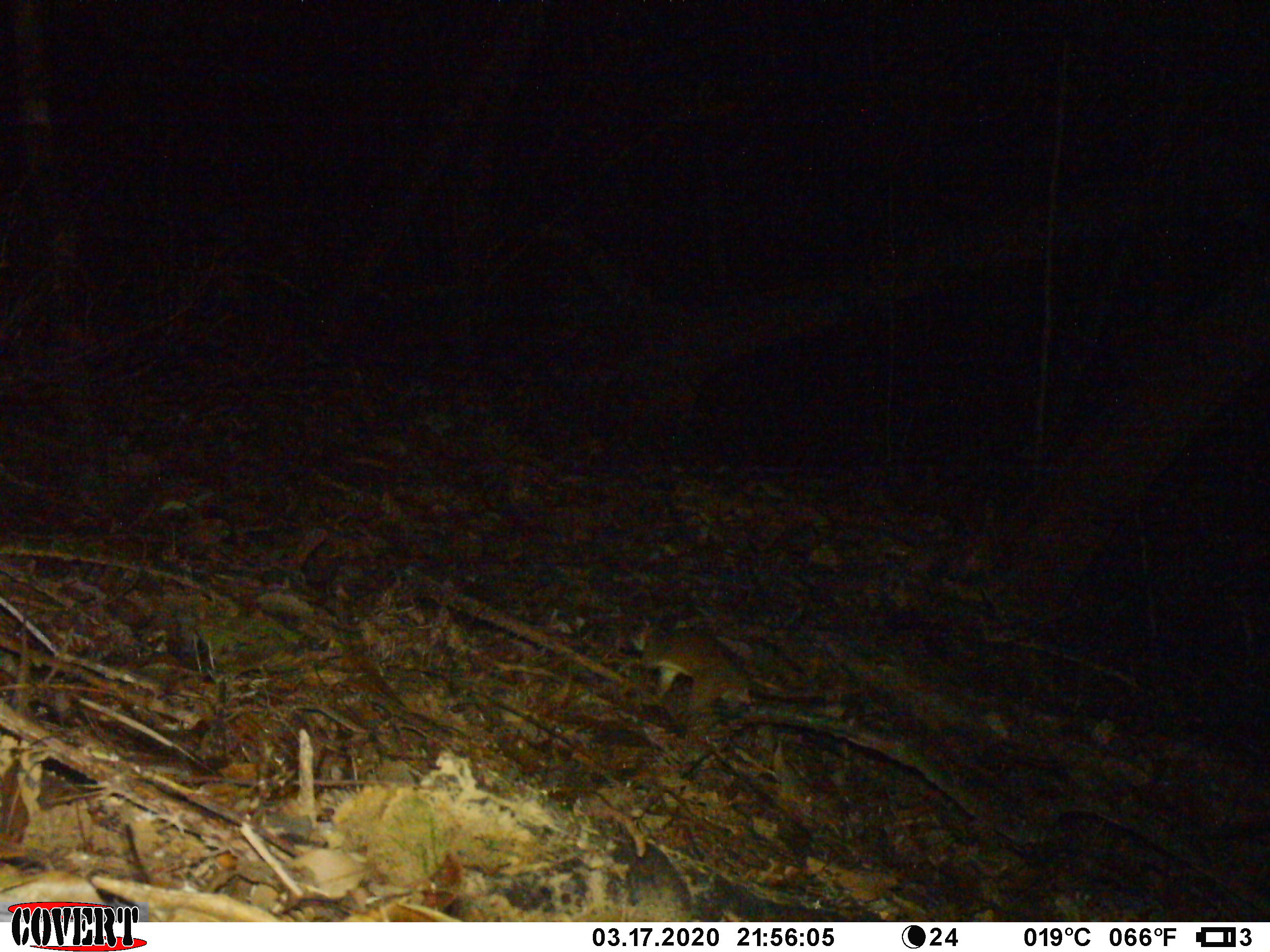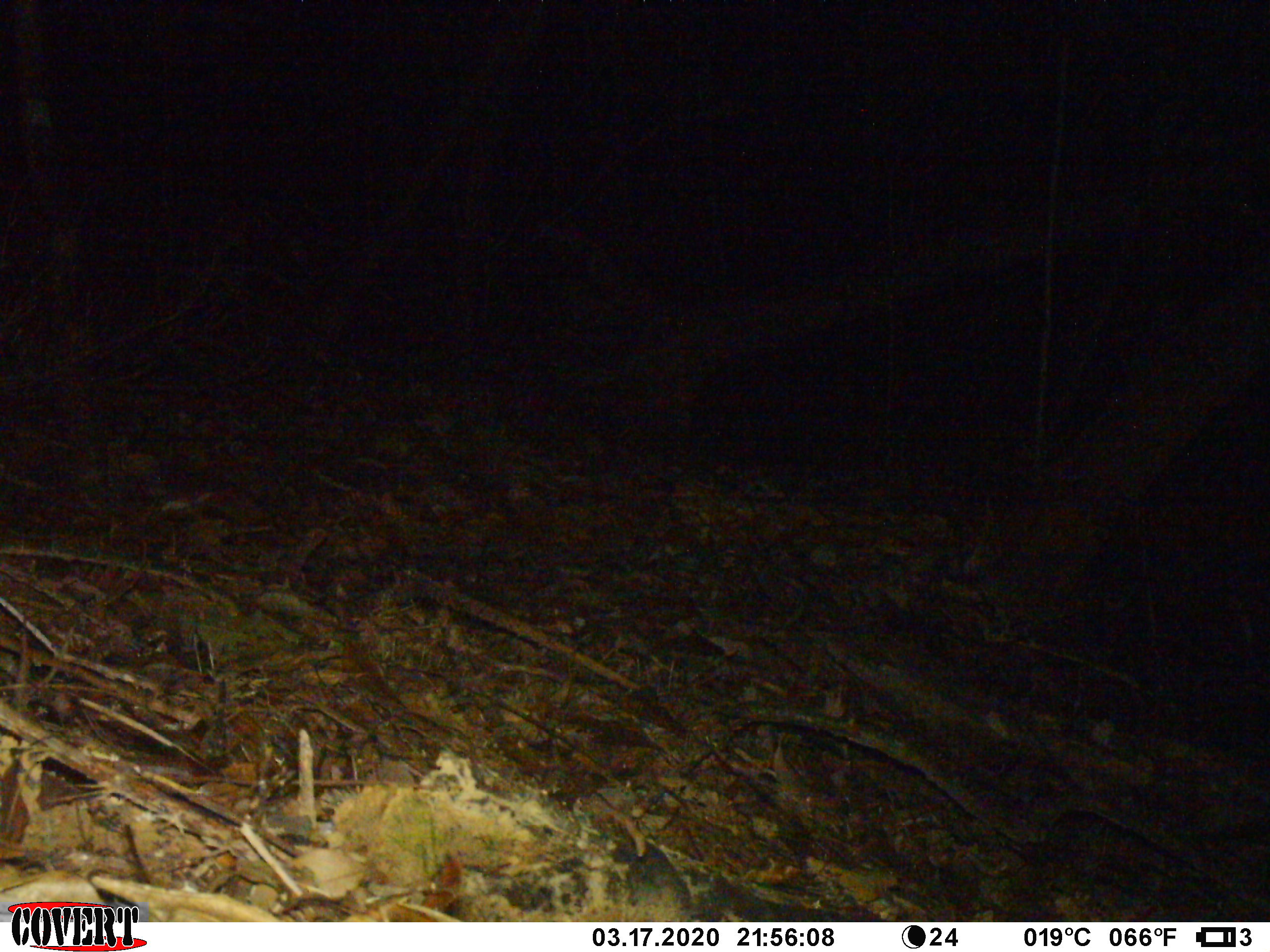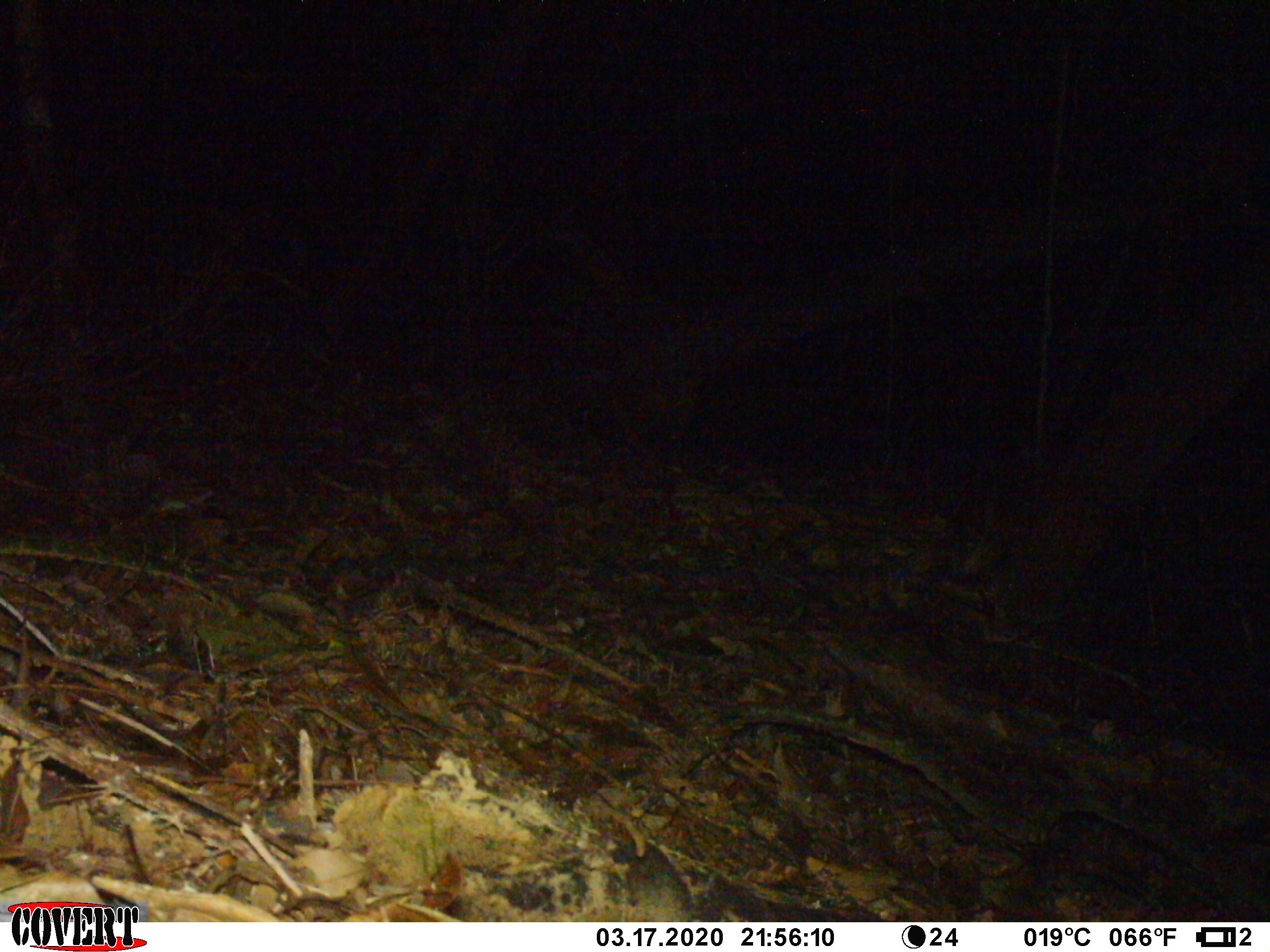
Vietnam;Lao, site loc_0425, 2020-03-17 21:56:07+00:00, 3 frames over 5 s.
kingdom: Animalia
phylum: Chordata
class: Mammalia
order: Rodentia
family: Muridae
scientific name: Muridae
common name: old-world mice and rats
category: unidentified murid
Unidentified murid (old-world mice and rats) (Muridae). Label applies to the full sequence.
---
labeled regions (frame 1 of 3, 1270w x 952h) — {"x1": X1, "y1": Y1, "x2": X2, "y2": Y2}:
unidentified murid: {"x1": 625, "y1": 613, "x2": 823, "y2": 717}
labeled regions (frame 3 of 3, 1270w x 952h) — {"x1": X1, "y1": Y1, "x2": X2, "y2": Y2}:
unidentified murid: {"x1": 301, "y1": 533, "x2": 404, "y2": 603}